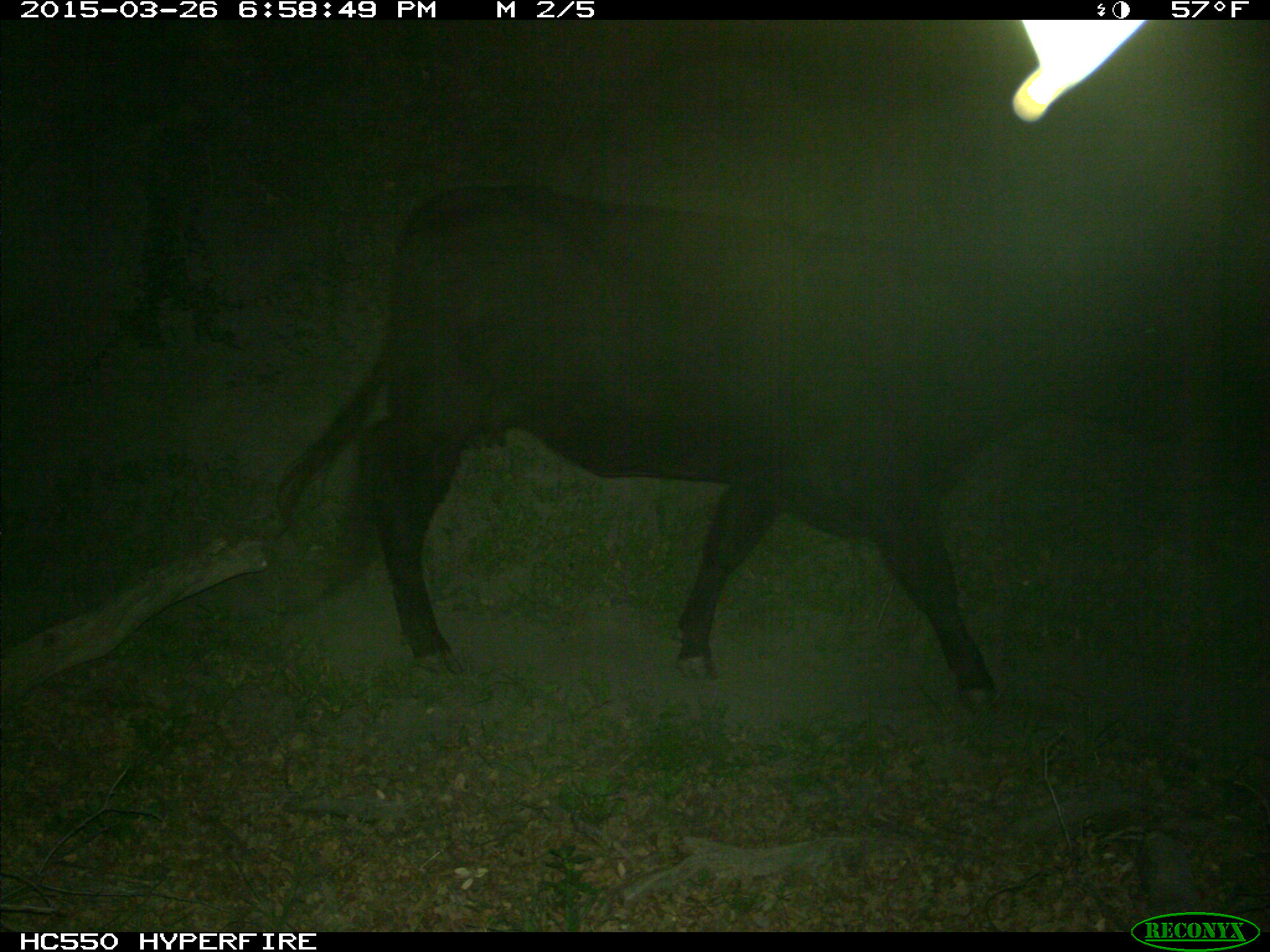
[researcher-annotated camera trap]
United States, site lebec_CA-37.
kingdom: Animalia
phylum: Chordata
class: Mammalia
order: Artiodactyla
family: Bovidae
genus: Bos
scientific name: Bos taurus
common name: domestic cow